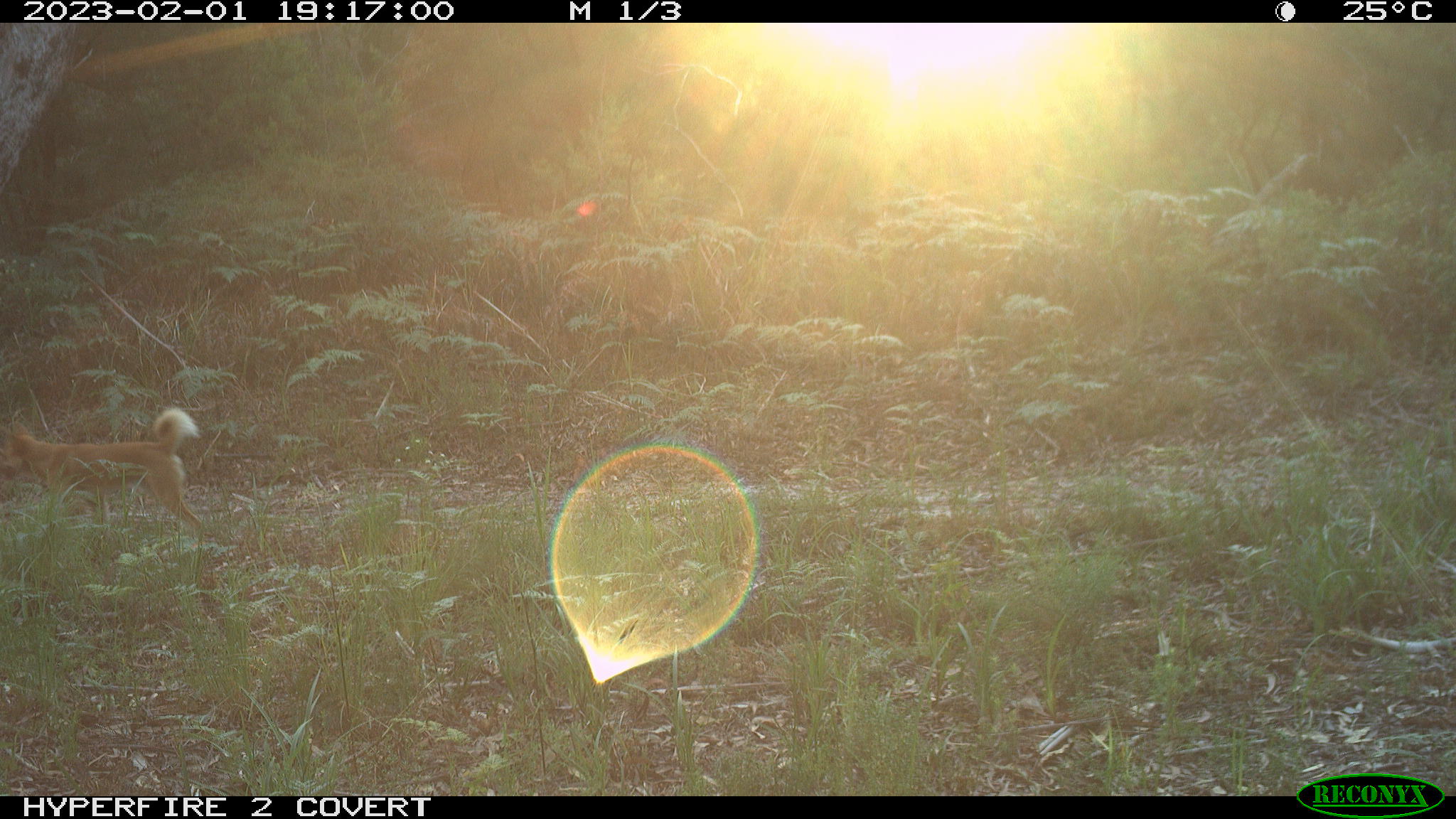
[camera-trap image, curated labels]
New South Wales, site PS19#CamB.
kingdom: Animalia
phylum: Chordata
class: Mammalia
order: Carnivora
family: Canidae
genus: Canis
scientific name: Canis familiaris dingo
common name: dingo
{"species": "dingo (Canis familiaris dingo)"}